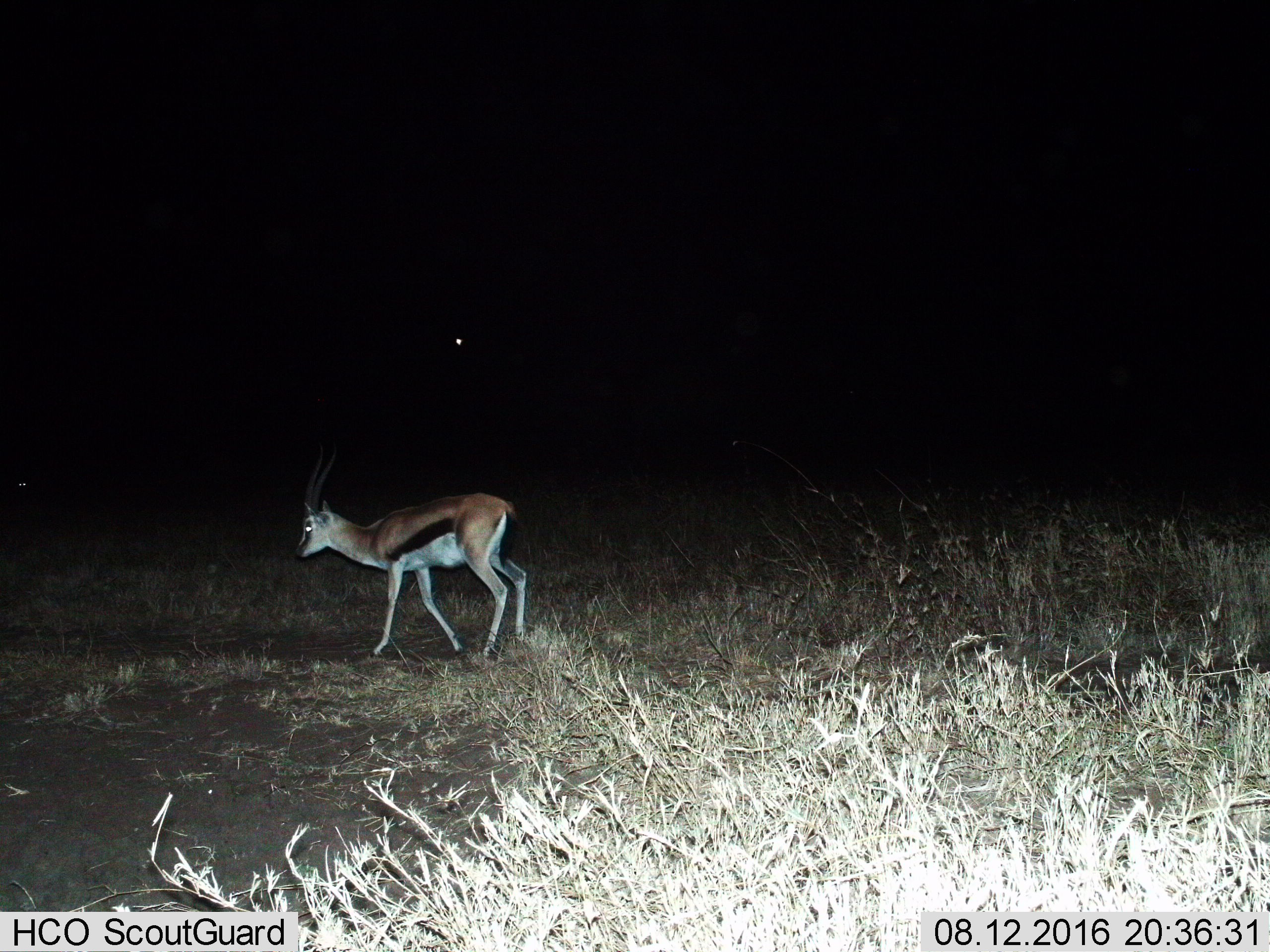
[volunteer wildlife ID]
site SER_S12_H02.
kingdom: Animalia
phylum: Chordata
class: Mammalia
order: Artiodactyla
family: Bovidae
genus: Eudorcas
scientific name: Eudorcas thomsonii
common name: thomson's gazelle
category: gazellethomsons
Gazellethomsons (thomson's gazelle) (Eudorcas thomsonii), count 1. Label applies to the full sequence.